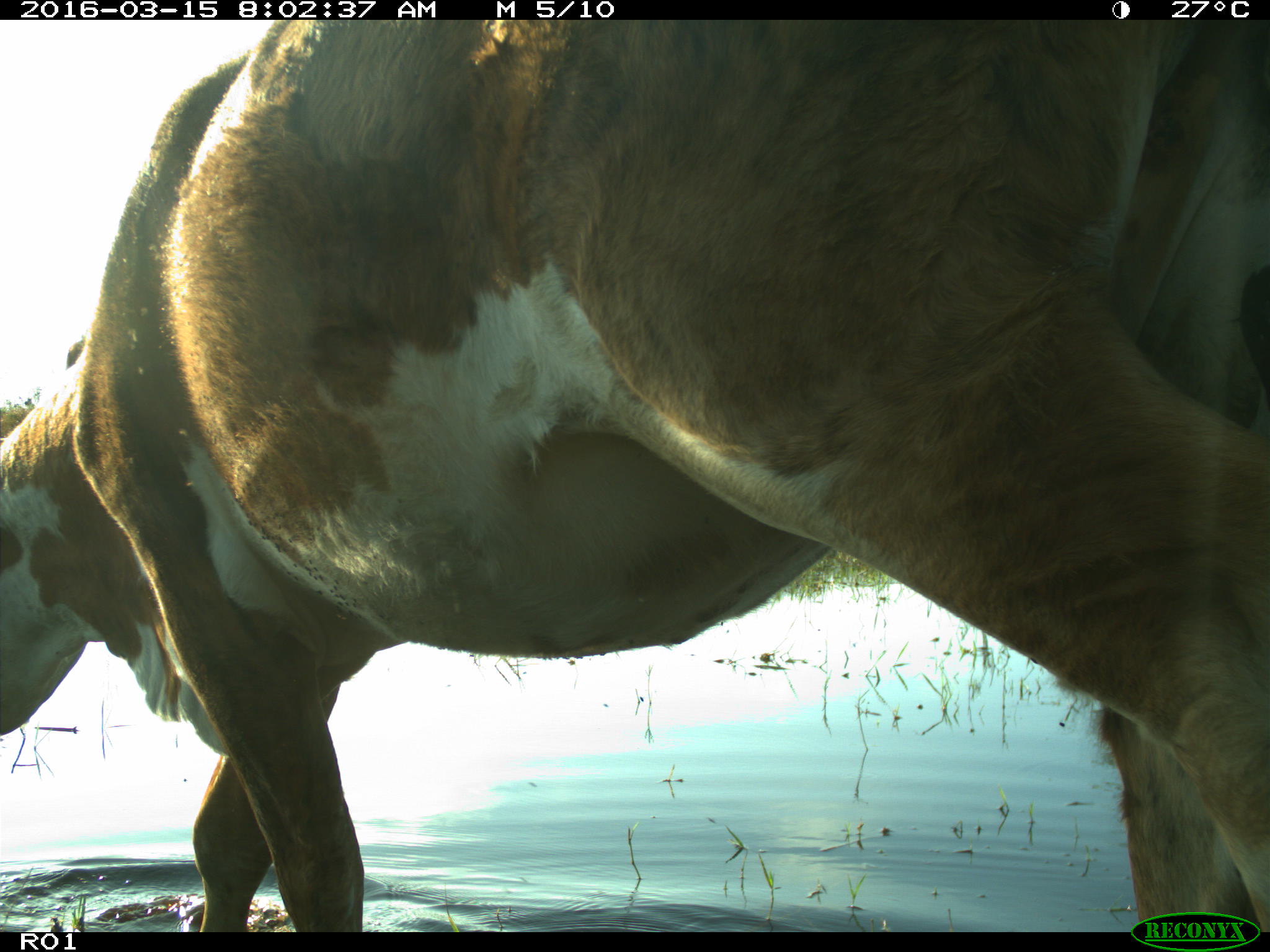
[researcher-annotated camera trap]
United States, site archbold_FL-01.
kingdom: Animalia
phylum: Chordata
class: Mammalia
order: Artiodactyla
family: Bovidae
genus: Bos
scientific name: Bos taurus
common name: domestic cow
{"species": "Bos taurus (domestic cow)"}